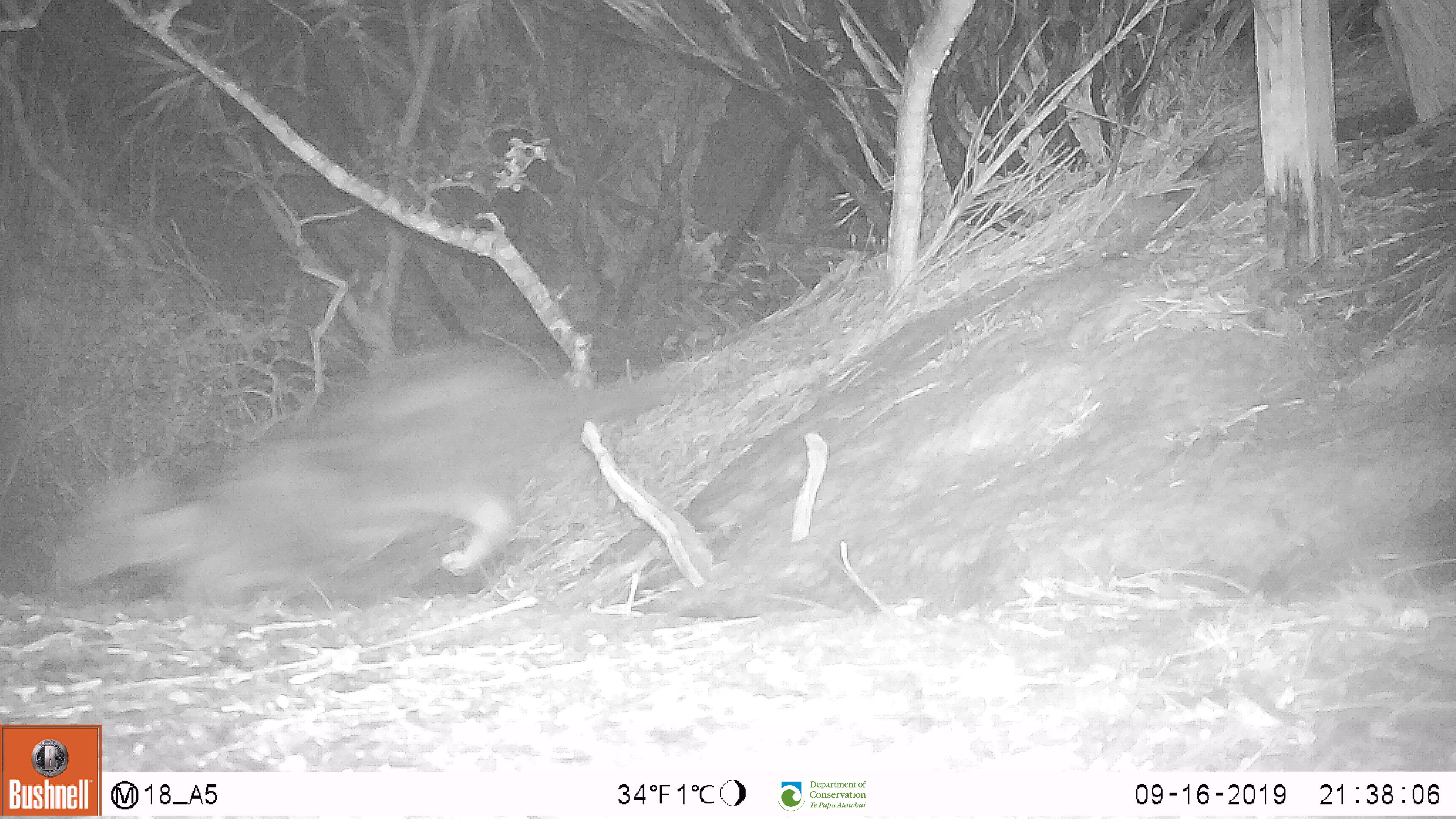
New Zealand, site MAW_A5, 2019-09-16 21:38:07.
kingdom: Animalia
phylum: Chordata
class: Mammalia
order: Carnivora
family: Felidae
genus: Felis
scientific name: Felis catus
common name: domestic cat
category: cat